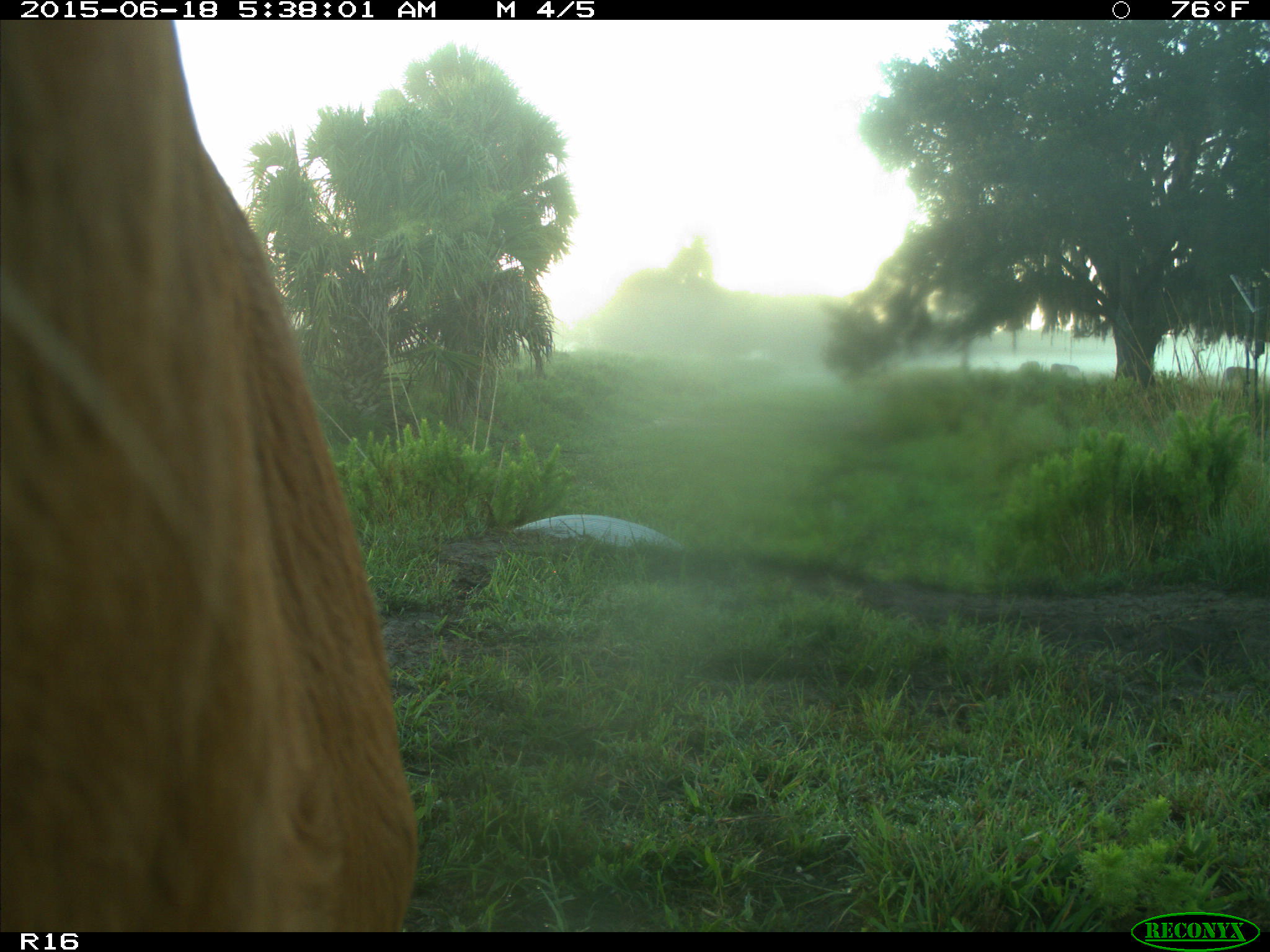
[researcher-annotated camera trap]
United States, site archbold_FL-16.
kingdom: Animalia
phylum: Chordata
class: Mammalia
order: Artiodactyla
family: Bovidae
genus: Bos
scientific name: Bos taurus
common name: domestic cow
Bos taurus (domestic cow).